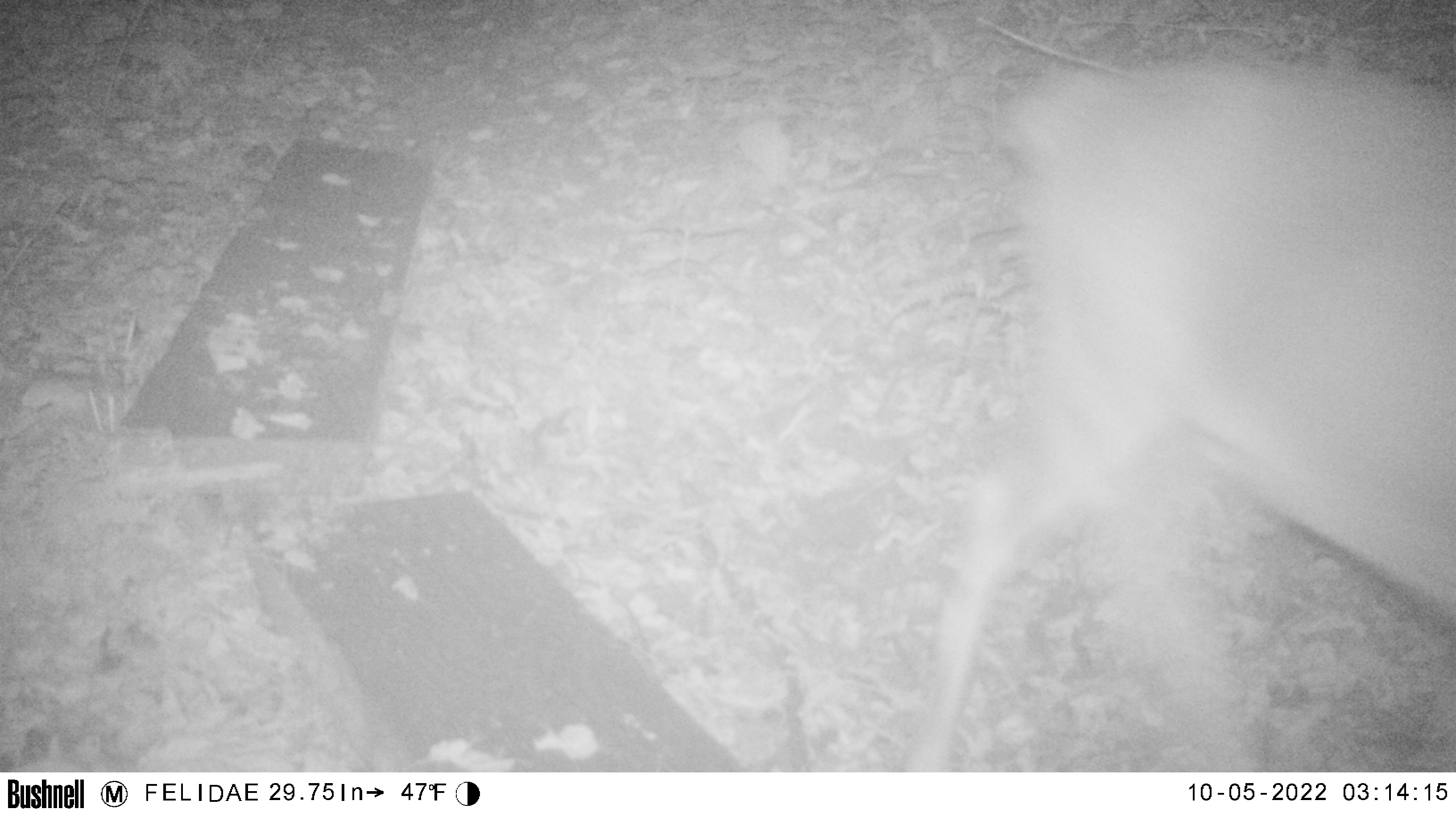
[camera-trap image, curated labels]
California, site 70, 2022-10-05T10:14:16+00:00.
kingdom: Animalia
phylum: Chordata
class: Mammalia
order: Artiodactyla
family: Cervidae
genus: Odocoileus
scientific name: Odocoileus hemionus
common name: mule deer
Mule deer (Odocoileus hemionus).